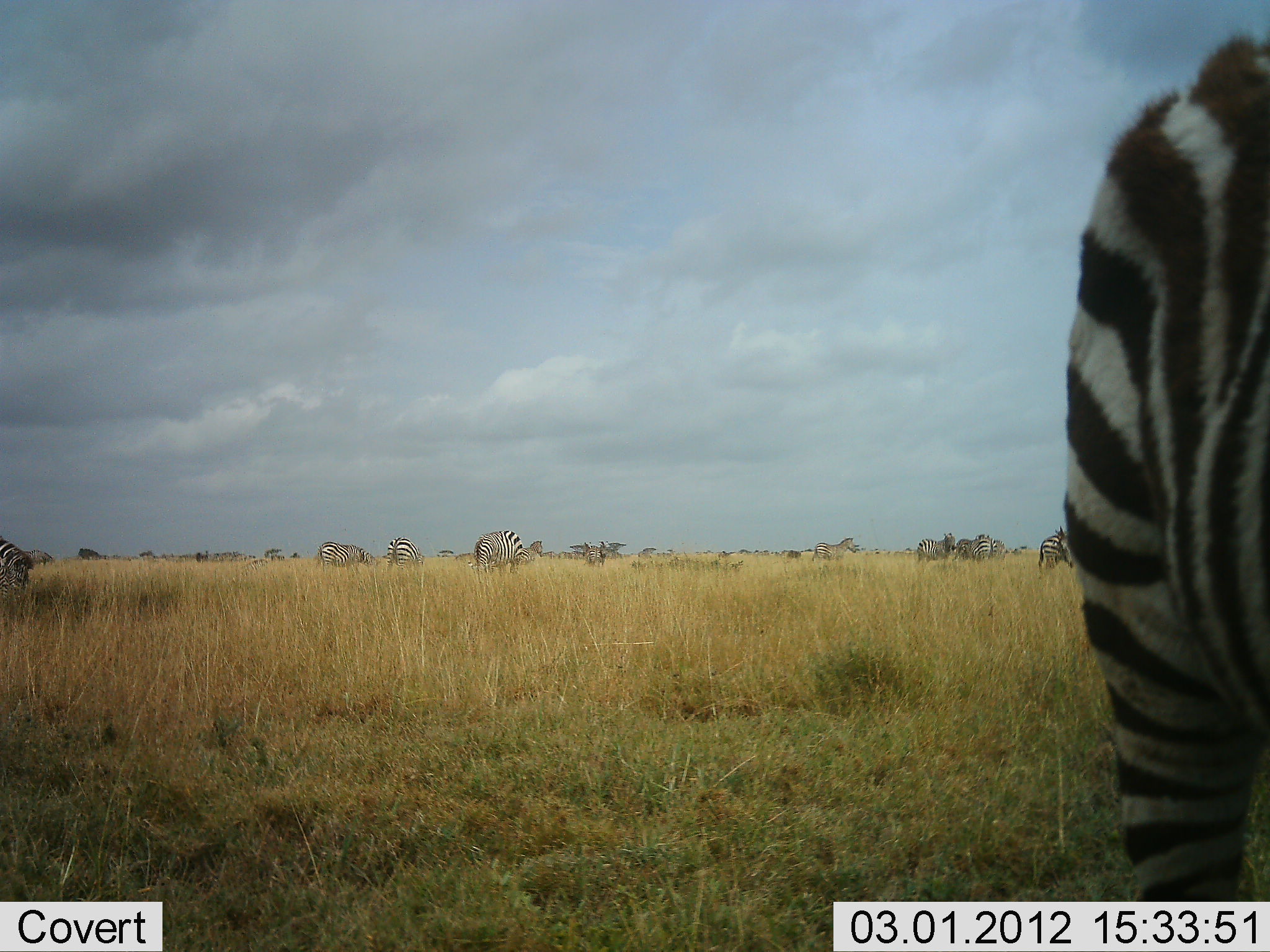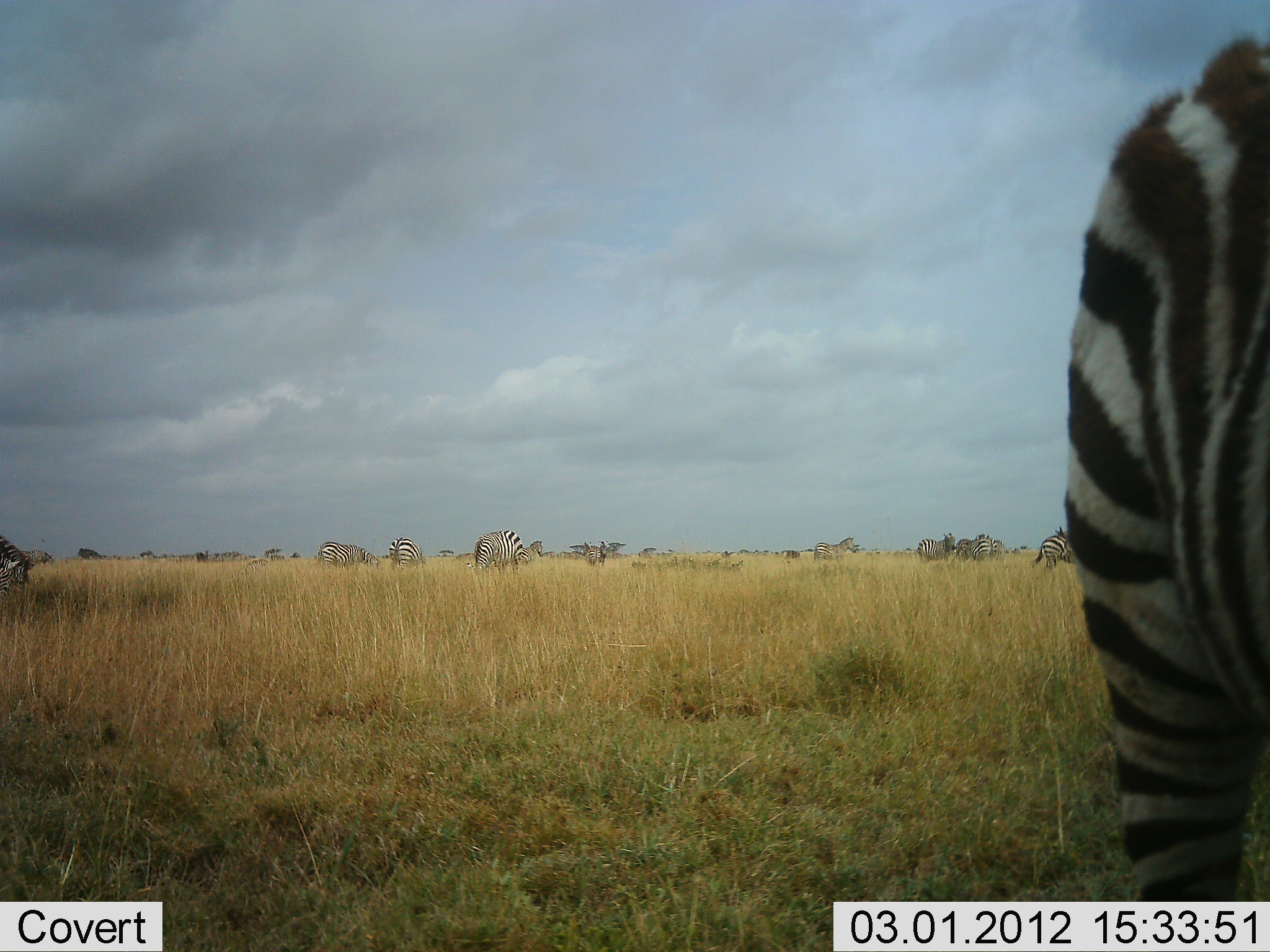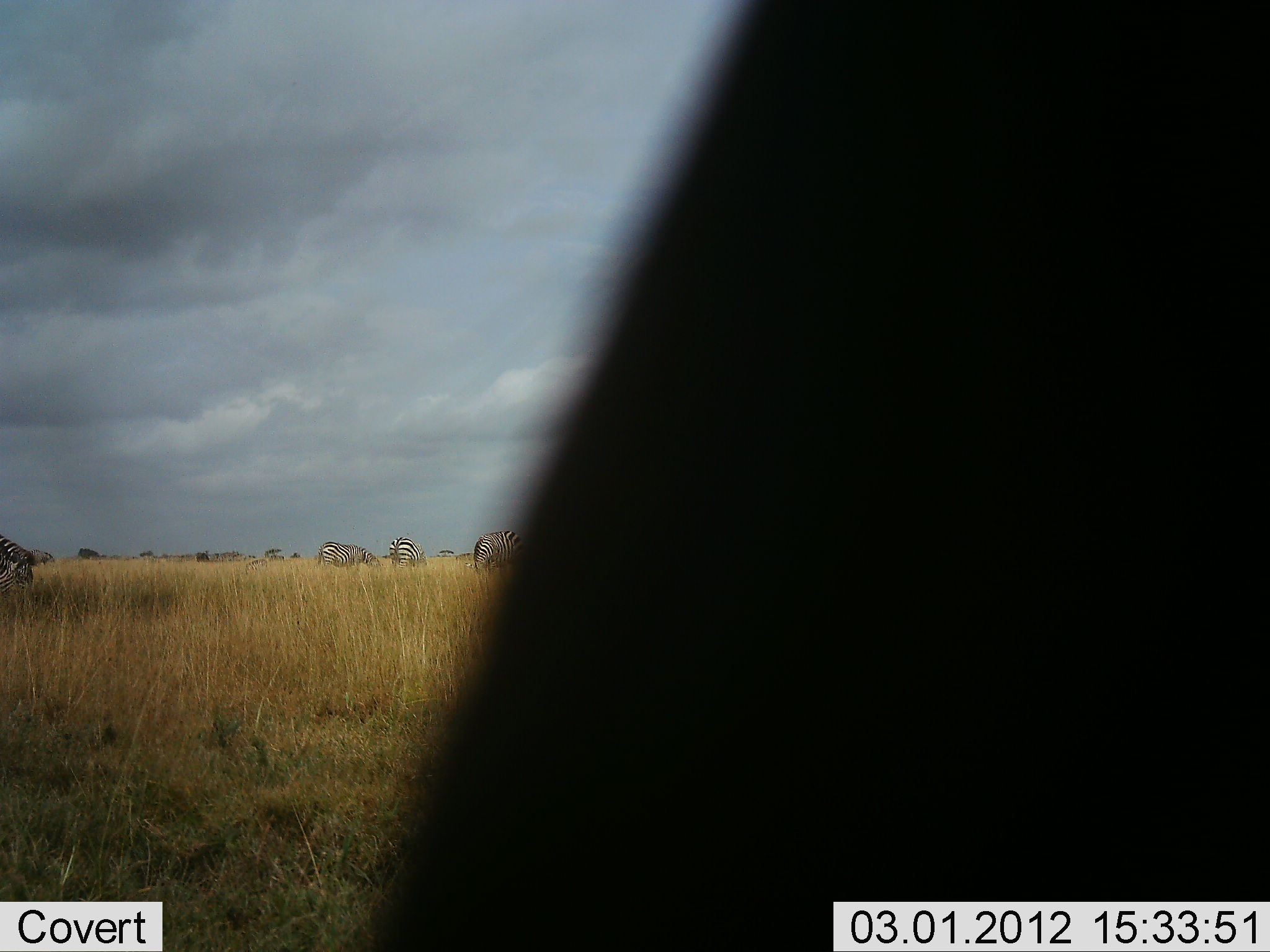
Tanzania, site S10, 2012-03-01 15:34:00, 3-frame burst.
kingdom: Animalia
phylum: Chordata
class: Mammalia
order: Perissodactyla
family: Equidae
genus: Equus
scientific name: Equus quagga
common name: plains zebra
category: zebra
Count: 11-50.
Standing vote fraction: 53%.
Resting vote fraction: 0%.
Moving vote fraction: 24%.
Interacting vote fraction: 0%.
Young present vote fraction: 6%.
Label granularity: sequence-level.